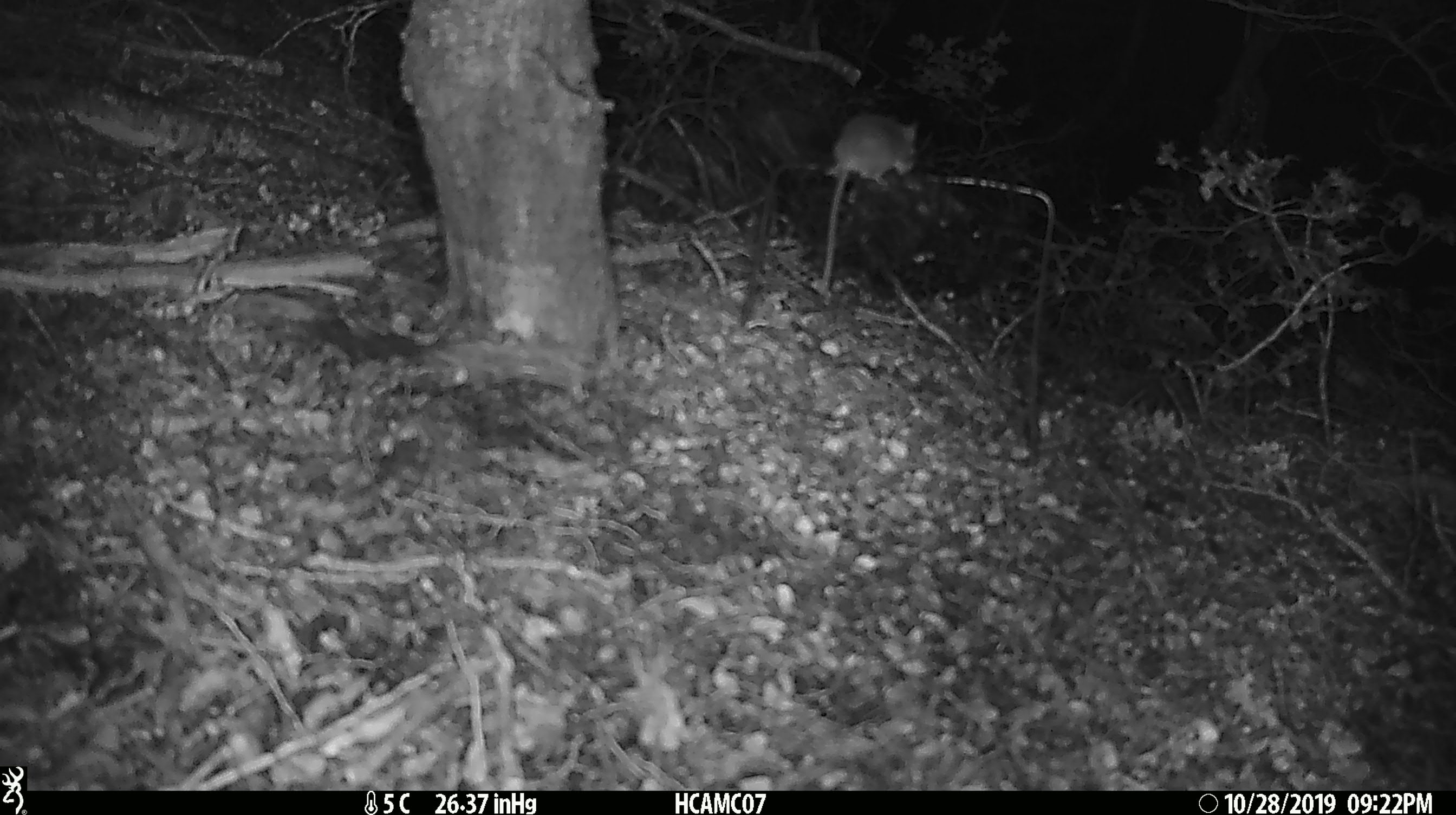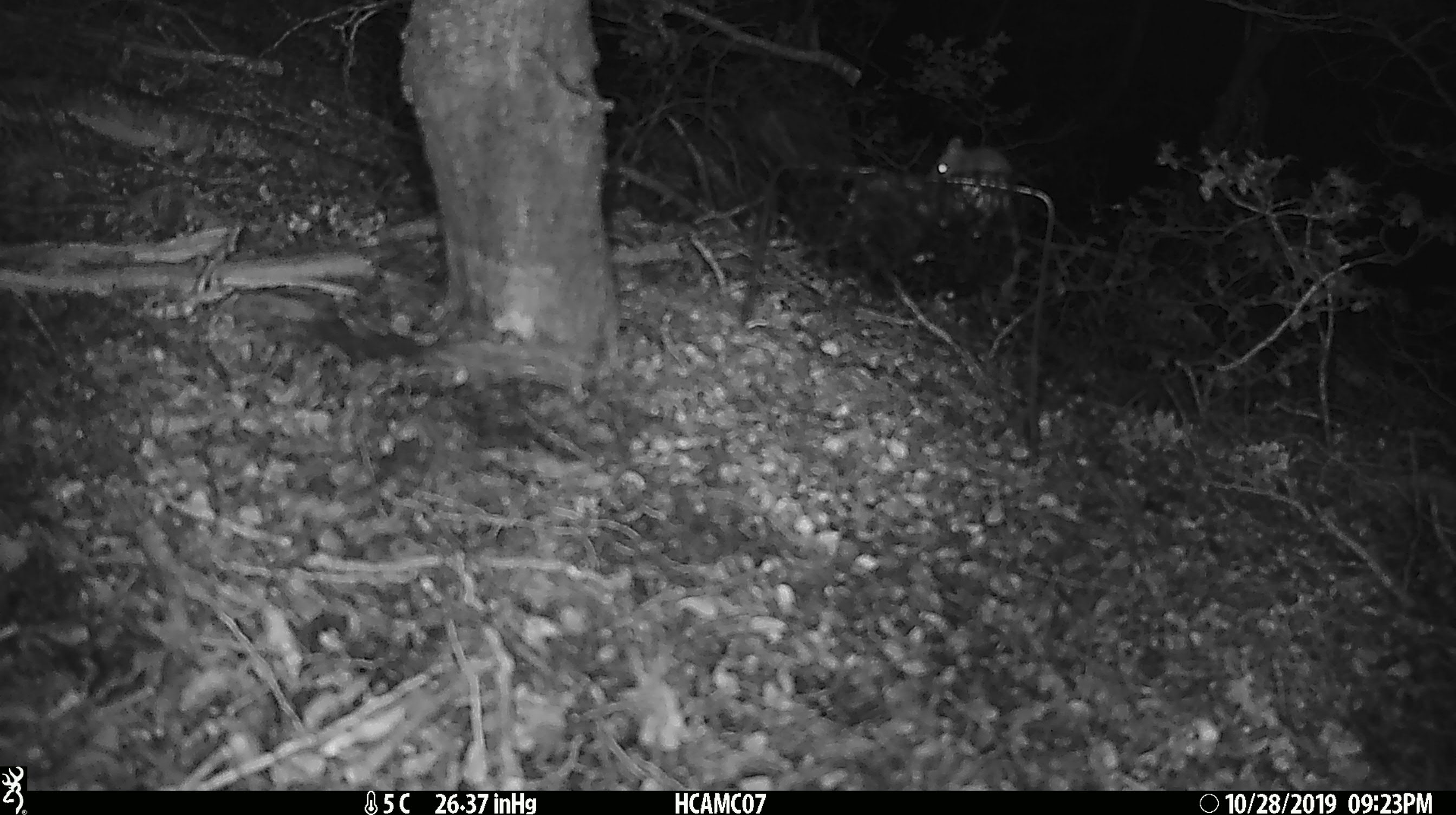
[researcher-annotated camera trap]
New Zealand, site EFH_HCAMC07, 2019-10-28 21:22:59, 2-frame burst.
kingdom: Animalia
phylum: Chordata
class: Mammalia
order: Rodentia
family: Muridae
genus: Mus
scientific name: Mus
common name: mouse